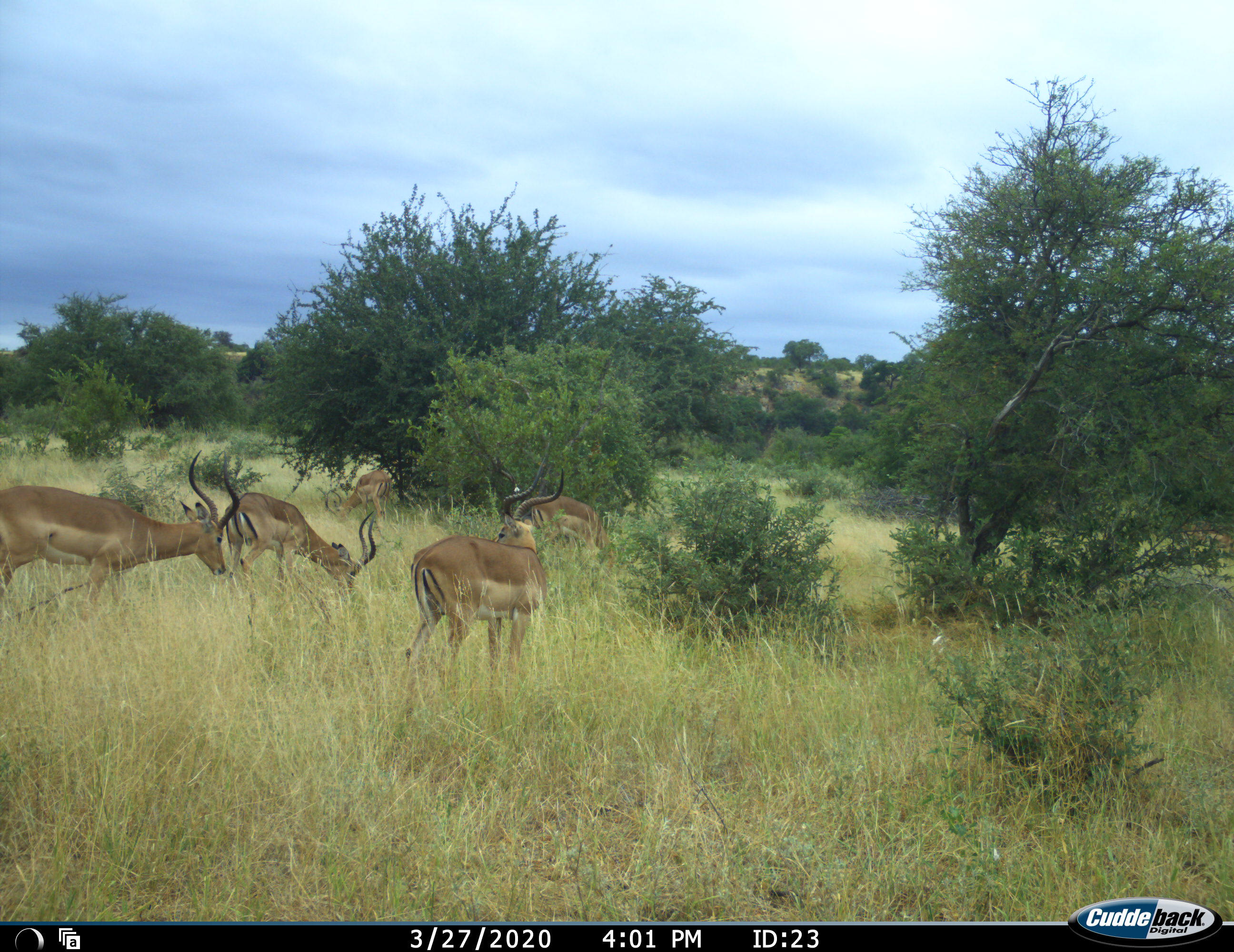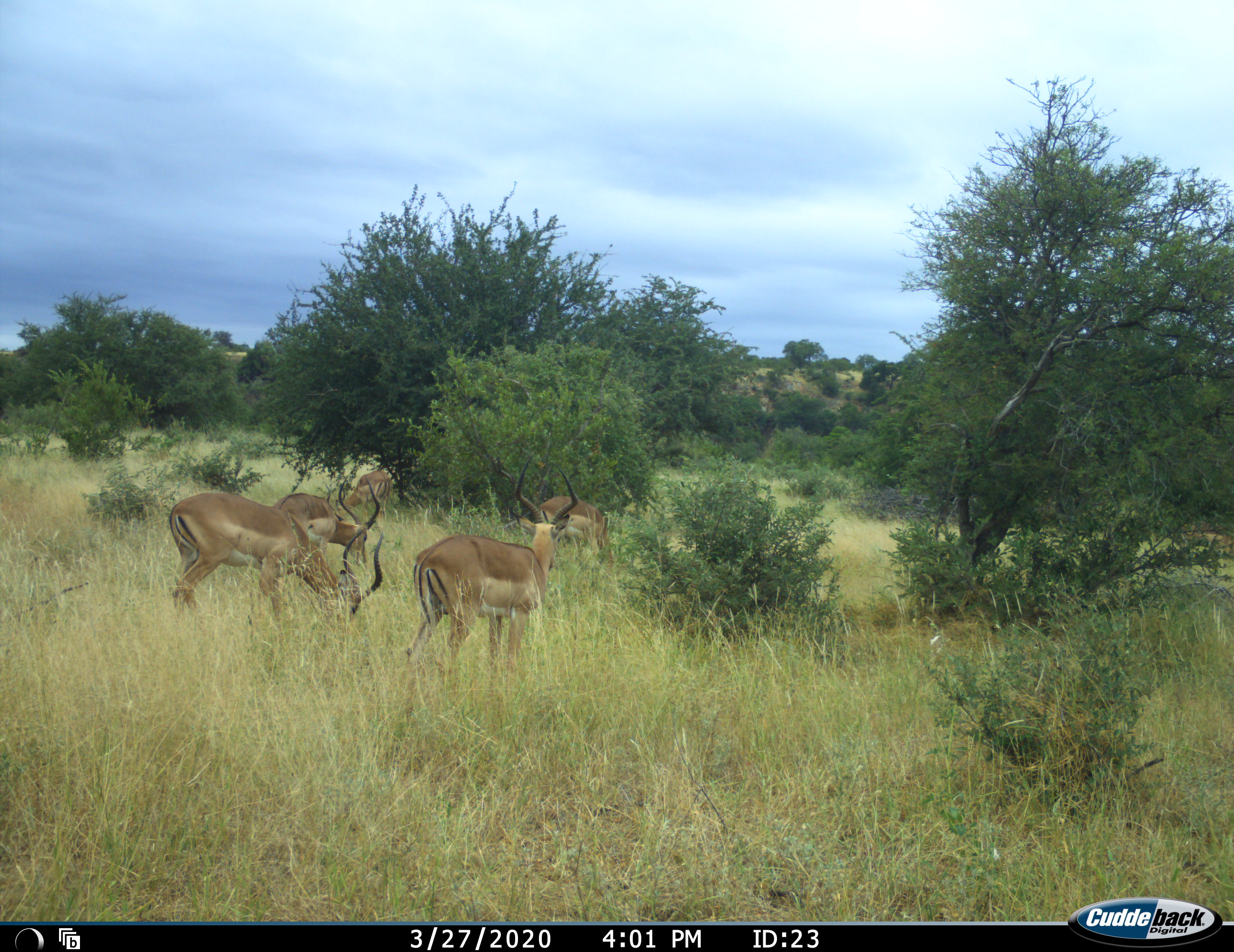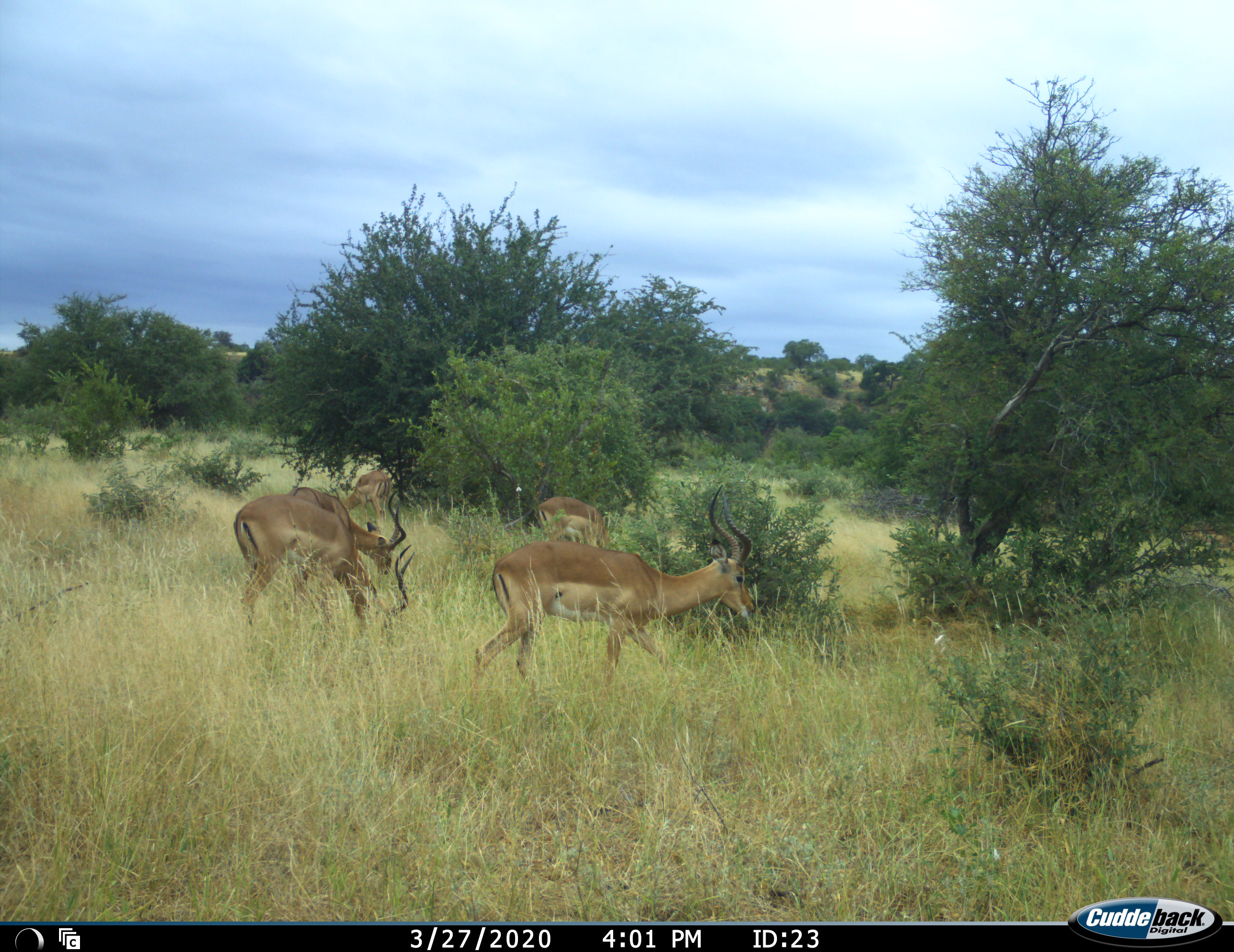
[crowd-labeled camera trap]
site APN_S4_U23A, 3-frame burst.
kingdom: Animalia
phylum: Chordata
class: Mammalia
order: Artiodactyla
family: Bovidae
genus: Aepyceros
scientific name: Aepyceros melampus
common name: impala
Impala (Aepyceros melampus), count 5. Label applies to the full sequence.